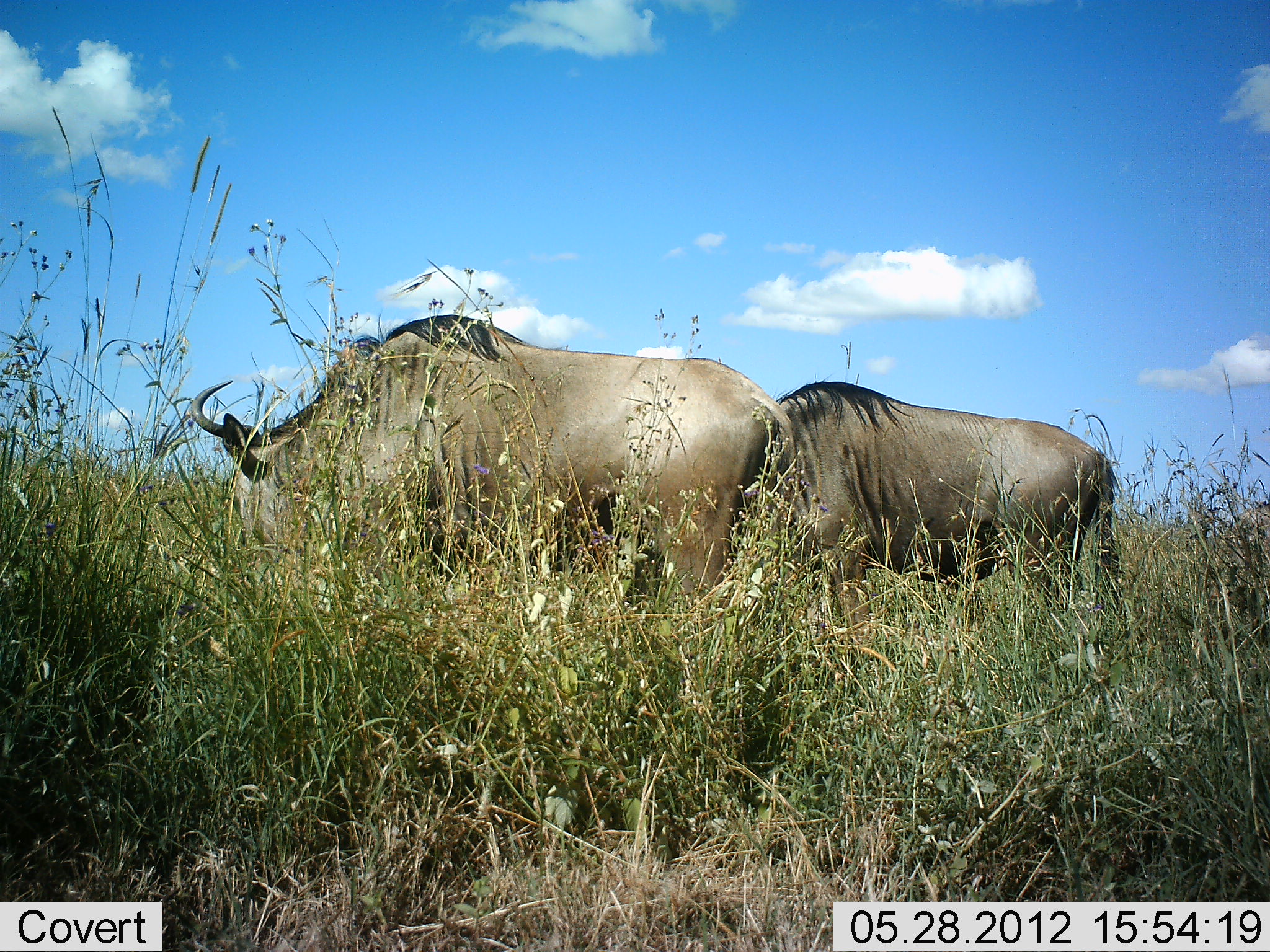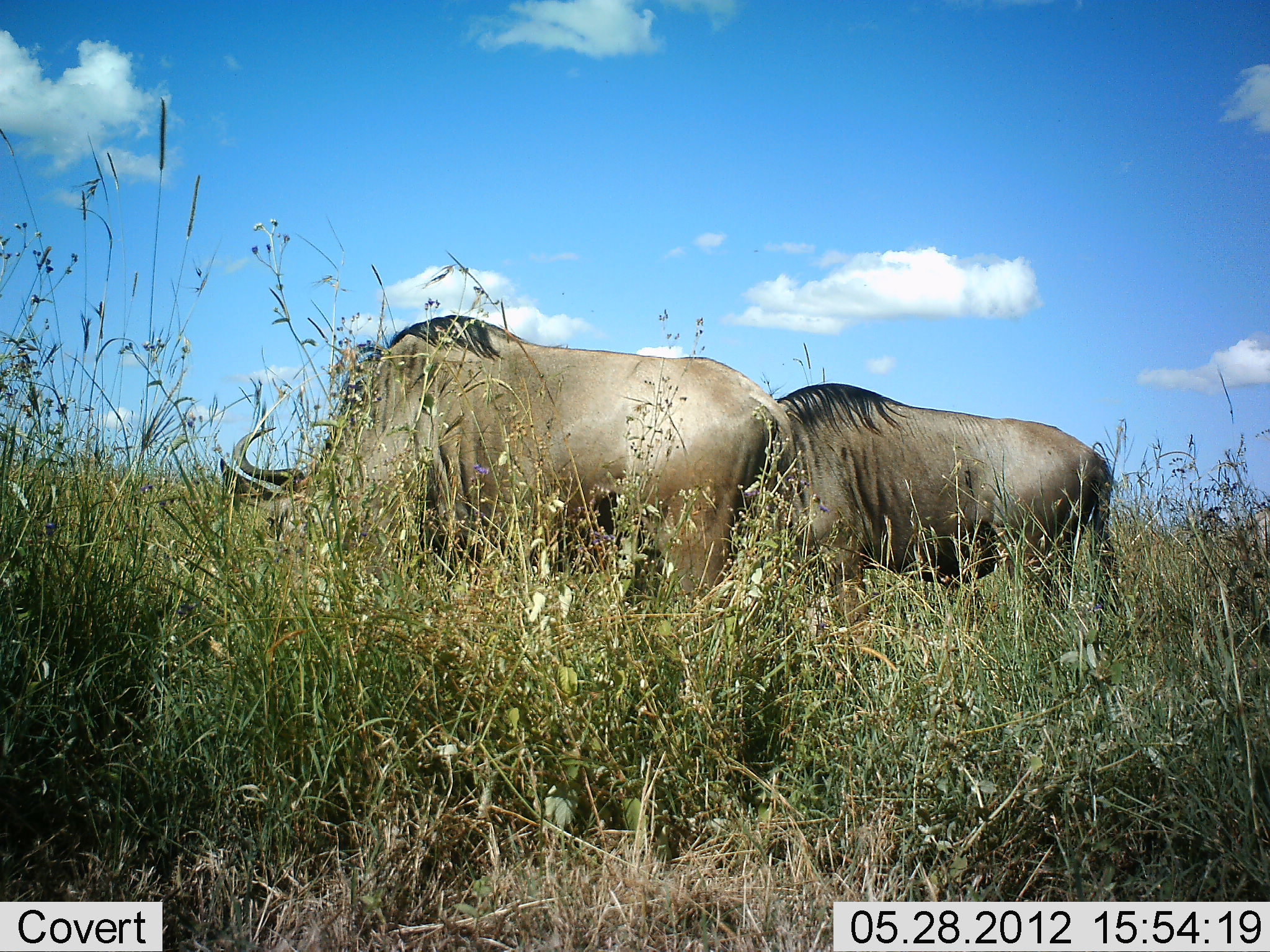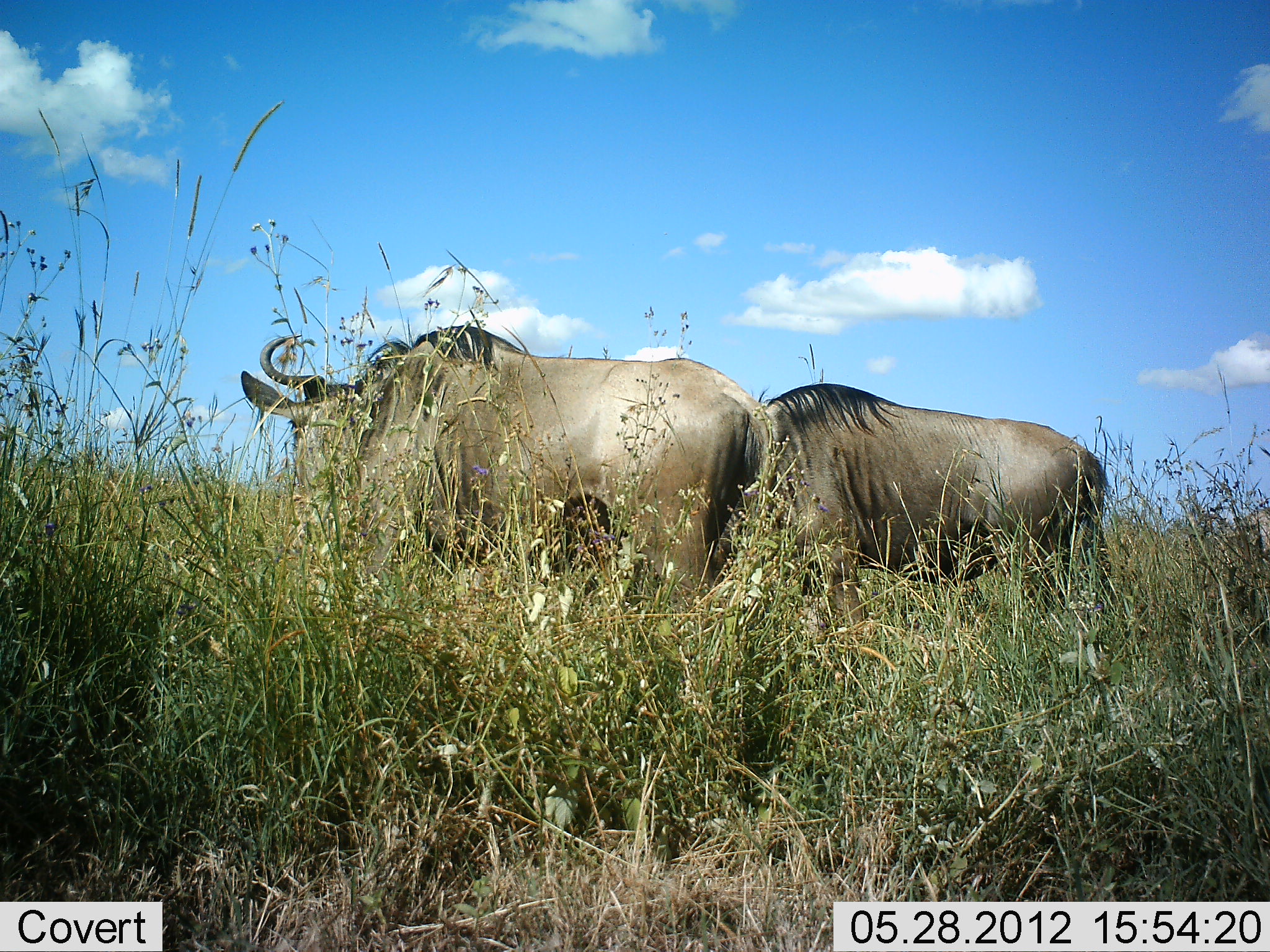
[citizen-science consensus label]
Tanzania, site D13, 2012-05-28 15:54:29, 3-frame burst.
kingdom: Animalia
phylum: Chordata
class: Mammalia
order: Artiodactyla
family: Bovidae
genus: Connochaetes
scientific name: Connochaetes taurinus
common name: blue wildebeest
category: wildebeest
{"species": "wildebeest (blue wildebeest) (Connochaetes taurinus)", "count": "2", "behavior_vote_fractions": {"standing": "40%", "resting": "0%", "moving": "0%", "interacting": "0%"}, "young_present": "0%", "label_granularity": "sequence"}